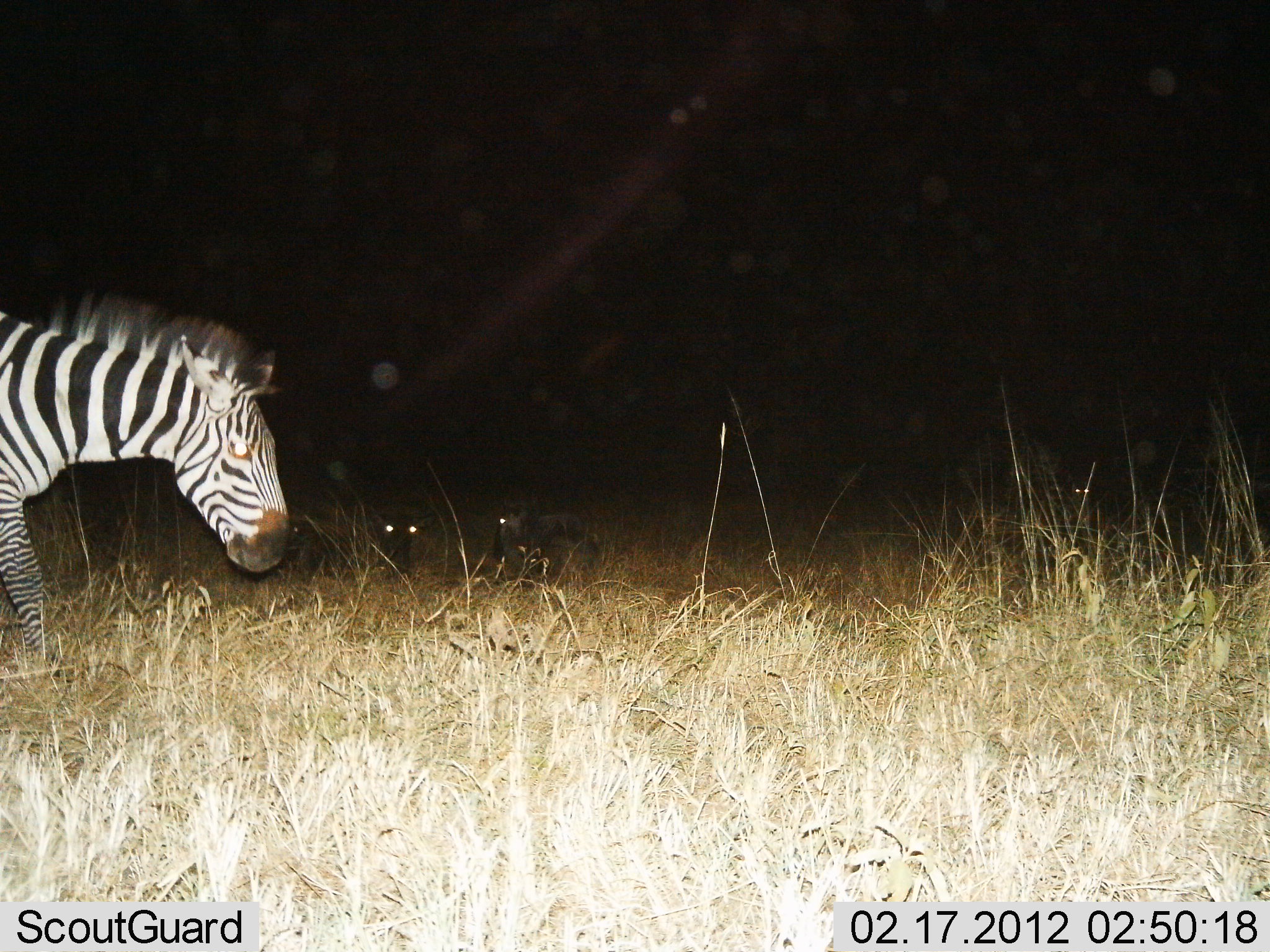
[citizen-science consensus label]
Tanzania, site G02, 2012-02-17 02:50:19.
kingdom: Animalia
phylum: Chordata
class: Mammalia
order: Artiodactyla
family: Bovidae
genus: Connochaetes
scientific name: Connochaetes taurinus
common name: blue wildebeest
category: wildebeest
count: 2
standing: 15%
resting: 85%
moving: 0%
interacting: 0%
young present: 0%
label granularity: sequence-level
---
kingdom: Animalia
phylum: Chordata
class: Mammalia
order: Perissodactyla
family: Equidae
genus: Equus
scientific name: Equus quagga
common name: plains zebra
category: zebra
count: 1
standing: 35%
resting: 4%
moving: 65%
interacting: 0%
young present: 0%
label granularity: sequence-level